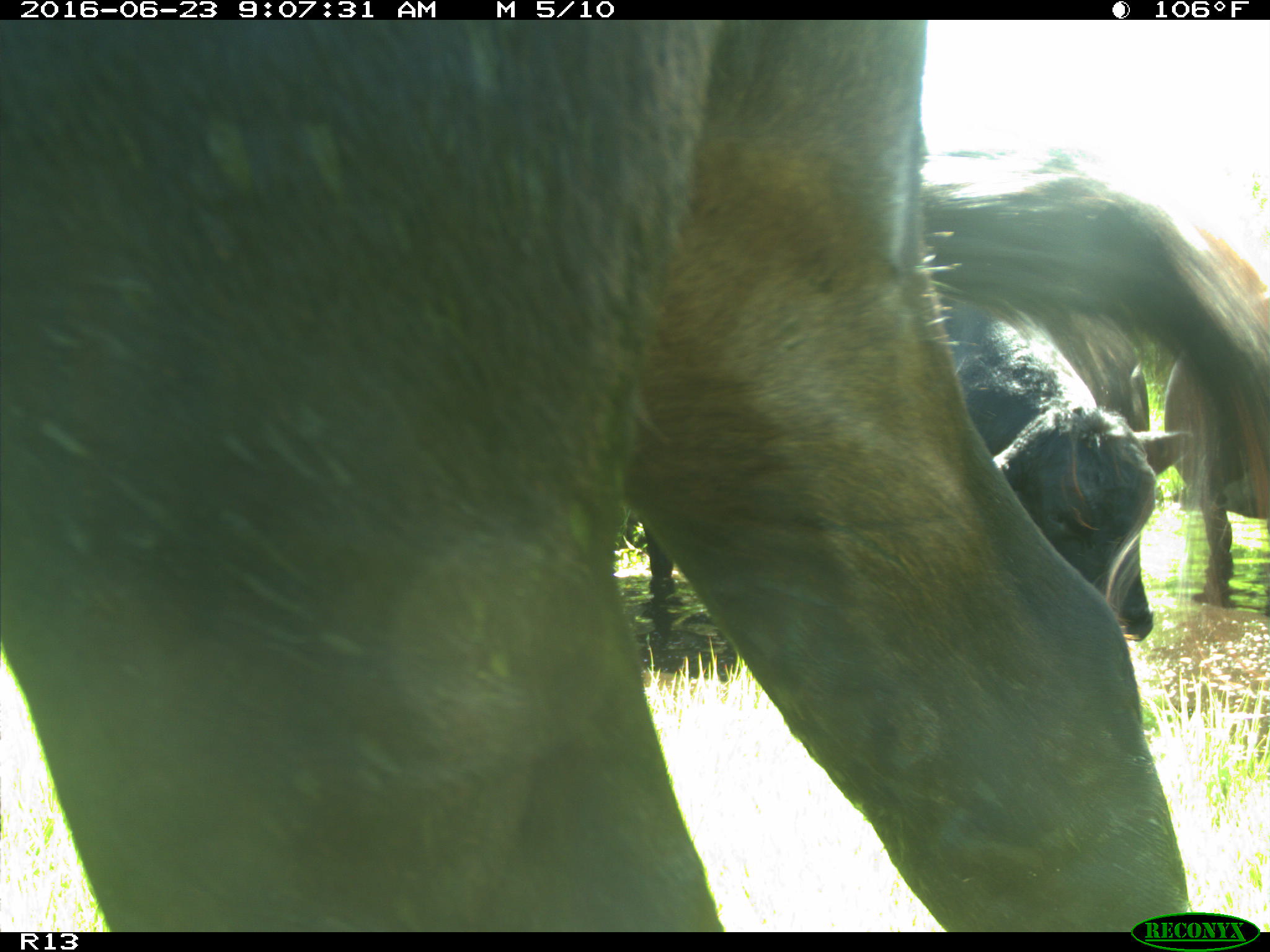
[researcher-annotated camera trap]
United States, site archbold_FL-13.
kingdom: Animalia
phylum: Chordata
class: Mammalia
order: Artiodactyla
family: Bovidae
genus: Bos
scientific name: Bos taurus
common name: domestic cow